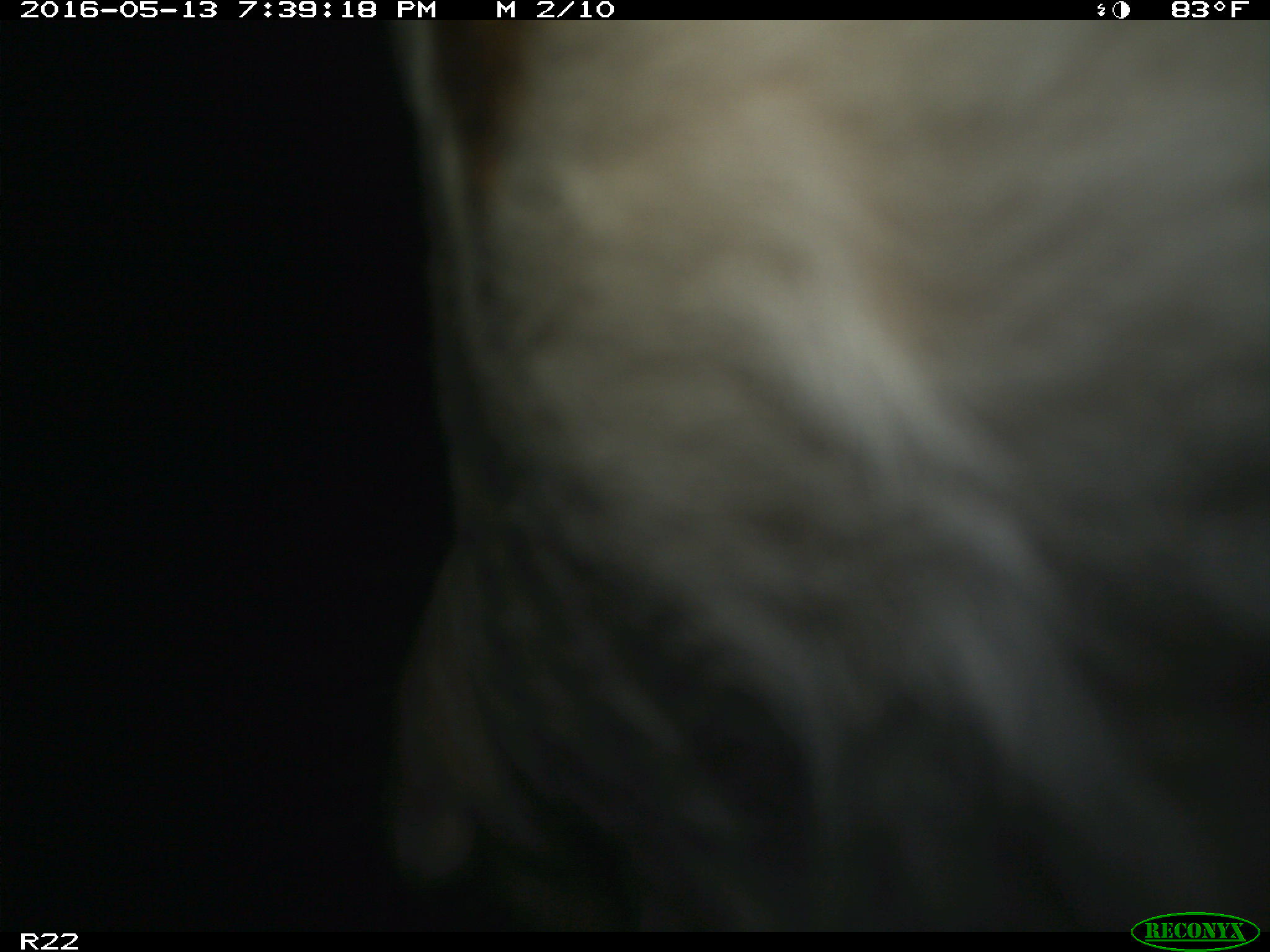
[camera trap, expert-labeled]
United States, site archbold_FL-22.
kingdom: Animalia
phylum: Chordata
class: Mammalia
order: Artiodactyla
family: Bovidae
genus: Bos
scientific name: Bos taurus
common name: domestic cow